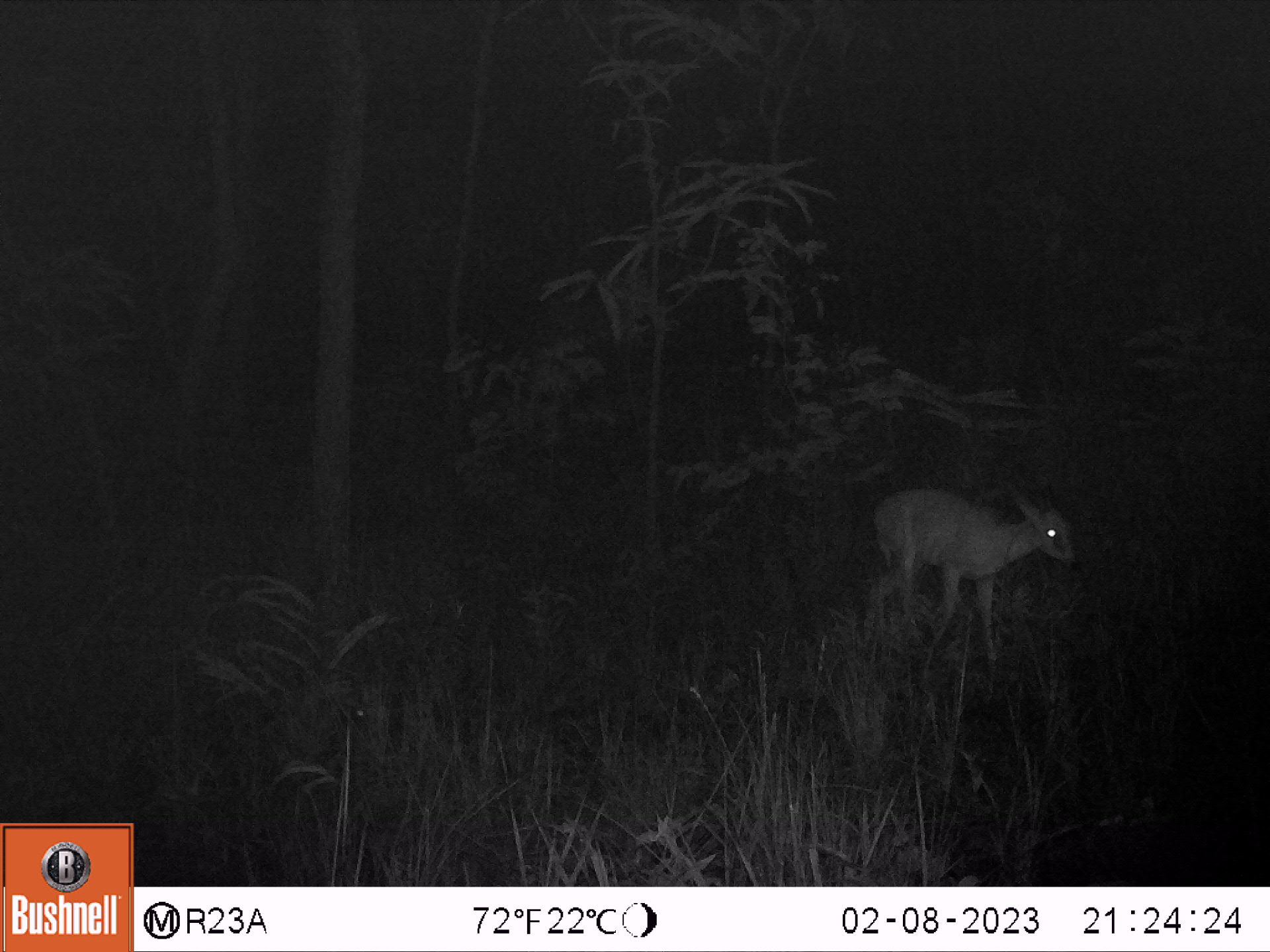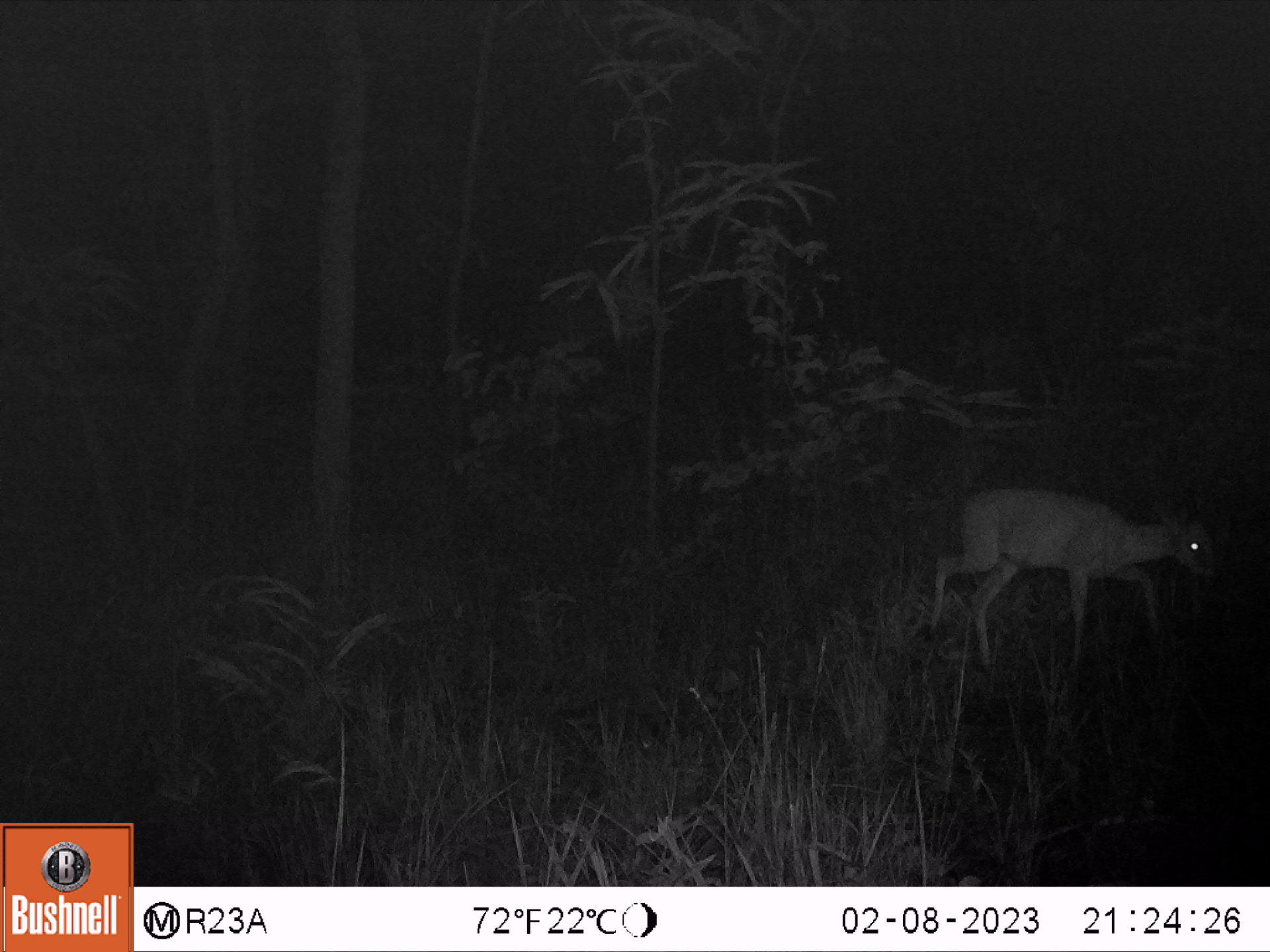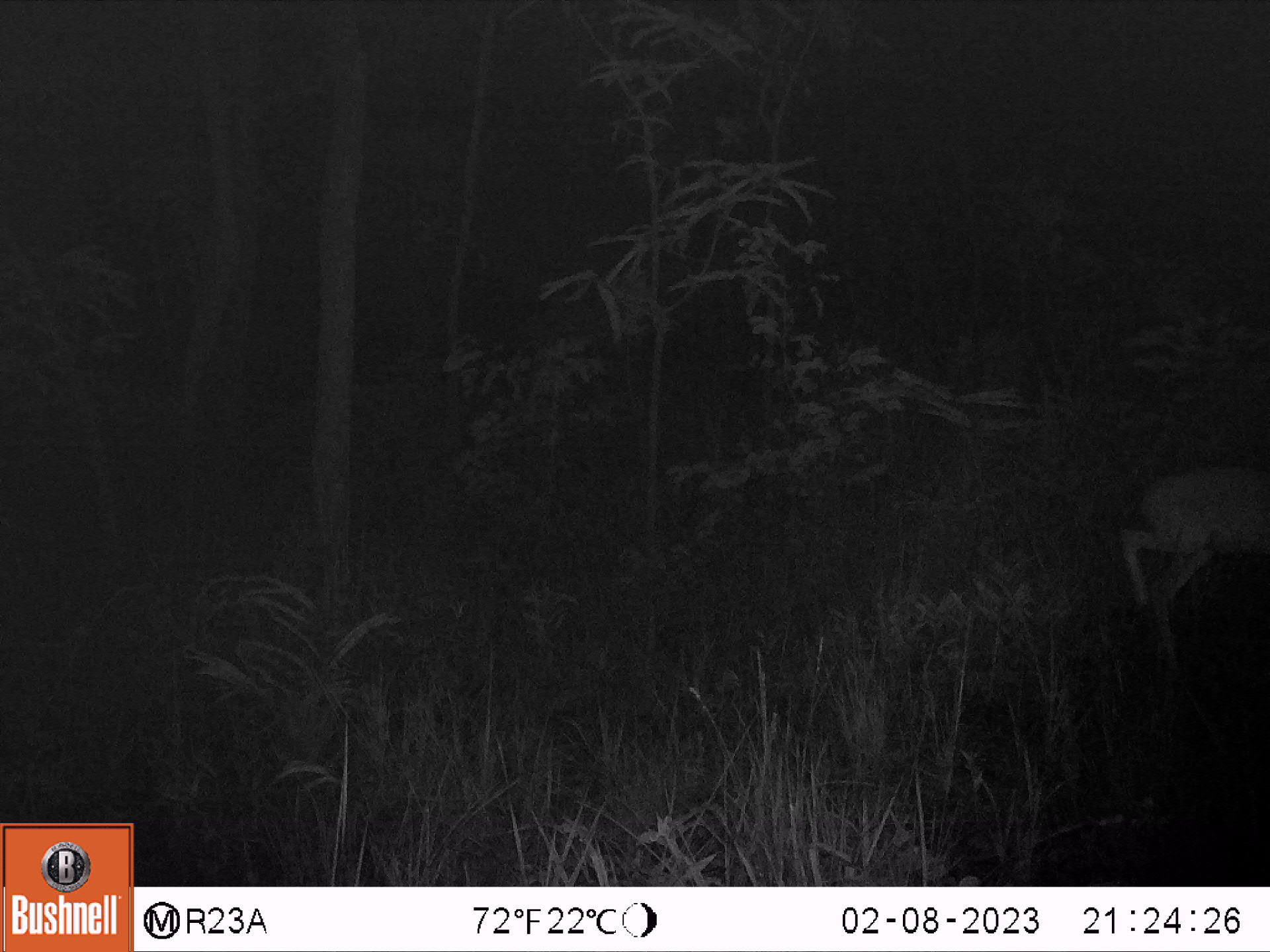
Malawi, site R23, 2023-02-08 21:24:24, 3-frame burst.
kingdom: Animalia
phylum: Chordata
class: Mammalia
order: Artiodactyla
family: Bovidae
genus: Sylvicapra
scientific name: Sylvicapra grimmia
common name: common duiker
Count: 1.